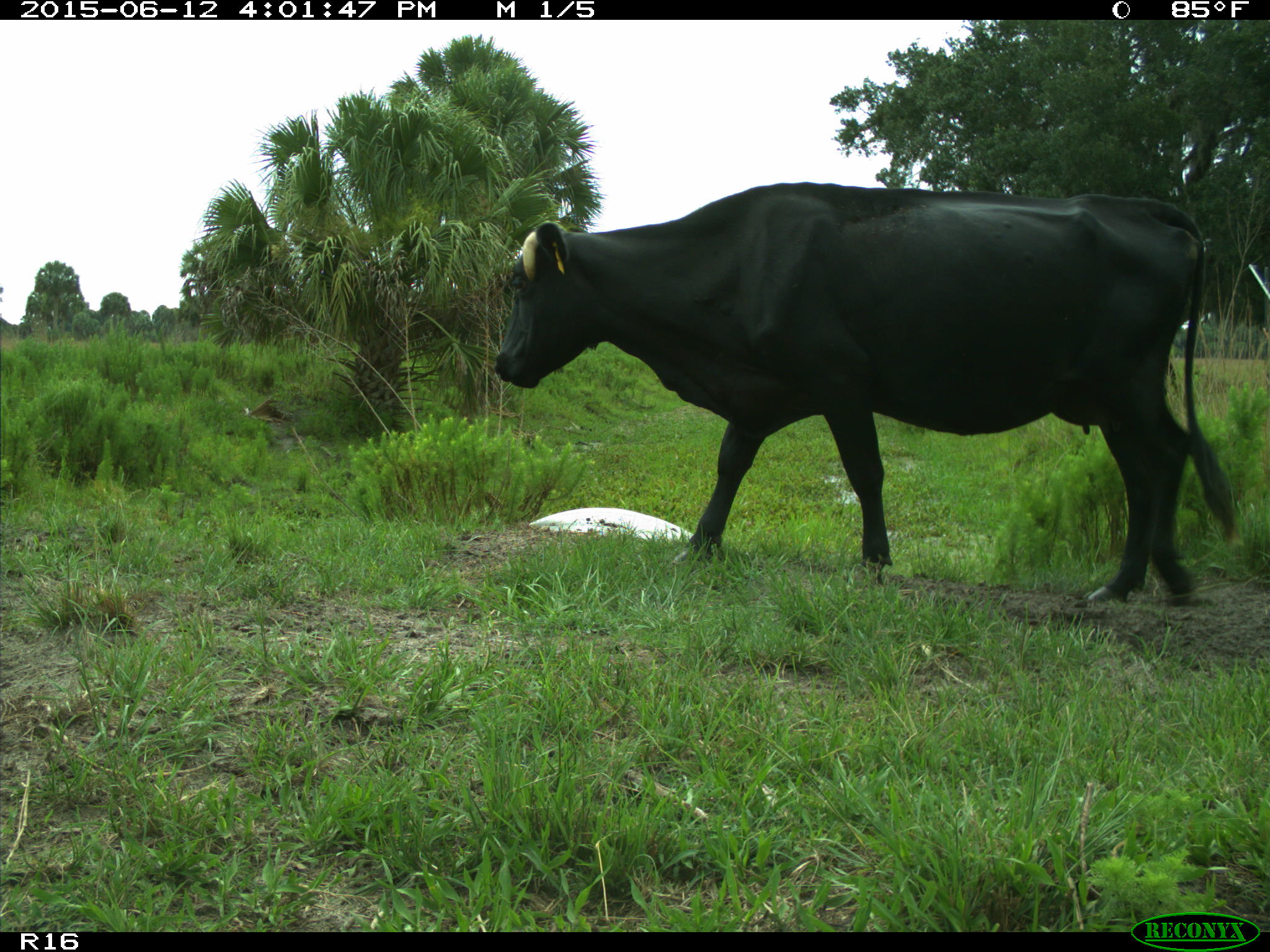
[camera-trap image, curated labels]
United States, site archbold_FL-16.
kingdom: Animalia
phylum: Chordata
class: Mammalia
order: Artiodactyla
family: Bovidae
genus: Bos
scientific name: Bos taurus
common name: domestic cow